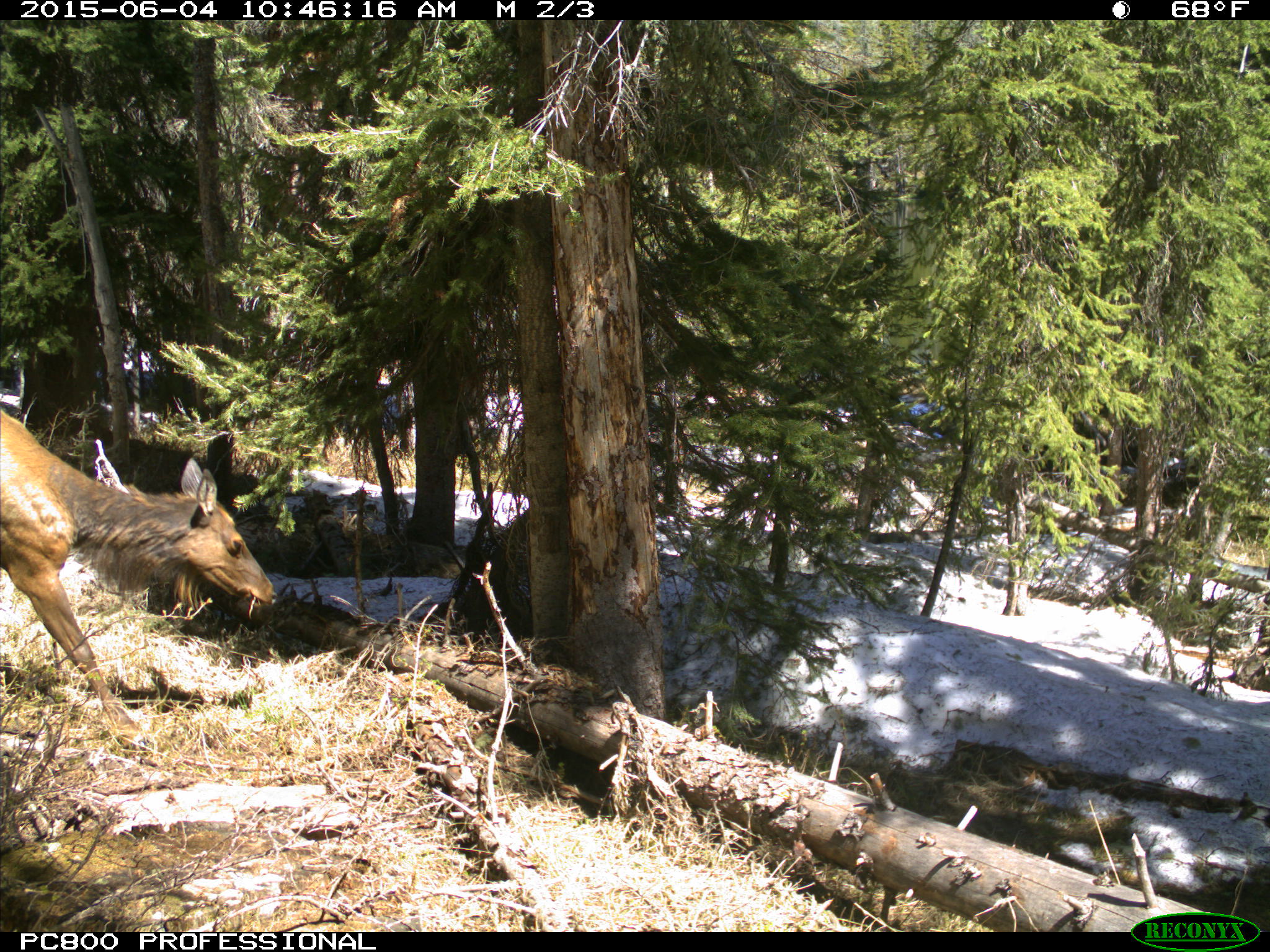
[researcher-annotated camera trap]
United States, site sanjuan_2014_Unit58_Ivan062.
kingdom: Animalia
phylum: Chordata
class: Mammalia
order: Artiodactyla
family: Cervidae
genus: Cervus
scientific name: Cervus elaphus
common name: red deer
Cervus elaphus (red deer).